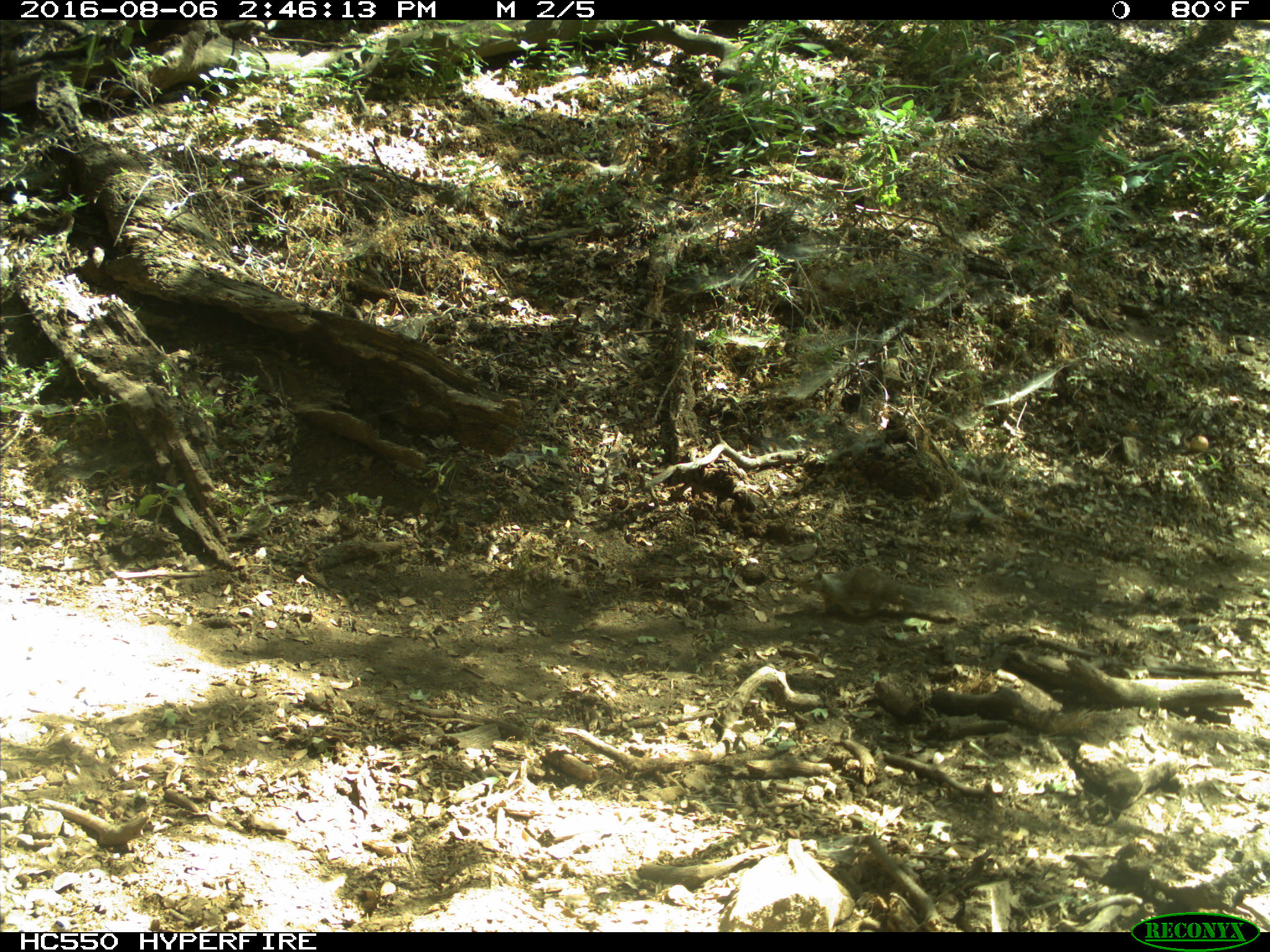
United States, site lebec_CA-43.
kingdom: Animalia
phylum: Chordata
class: Mammalia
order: Rodentia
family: Sciuridae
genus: Otospermophilus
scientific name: Otospermophilus beecheyi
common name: california ground squirrel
Otospermophilus beecheyi (california ground squirrel).